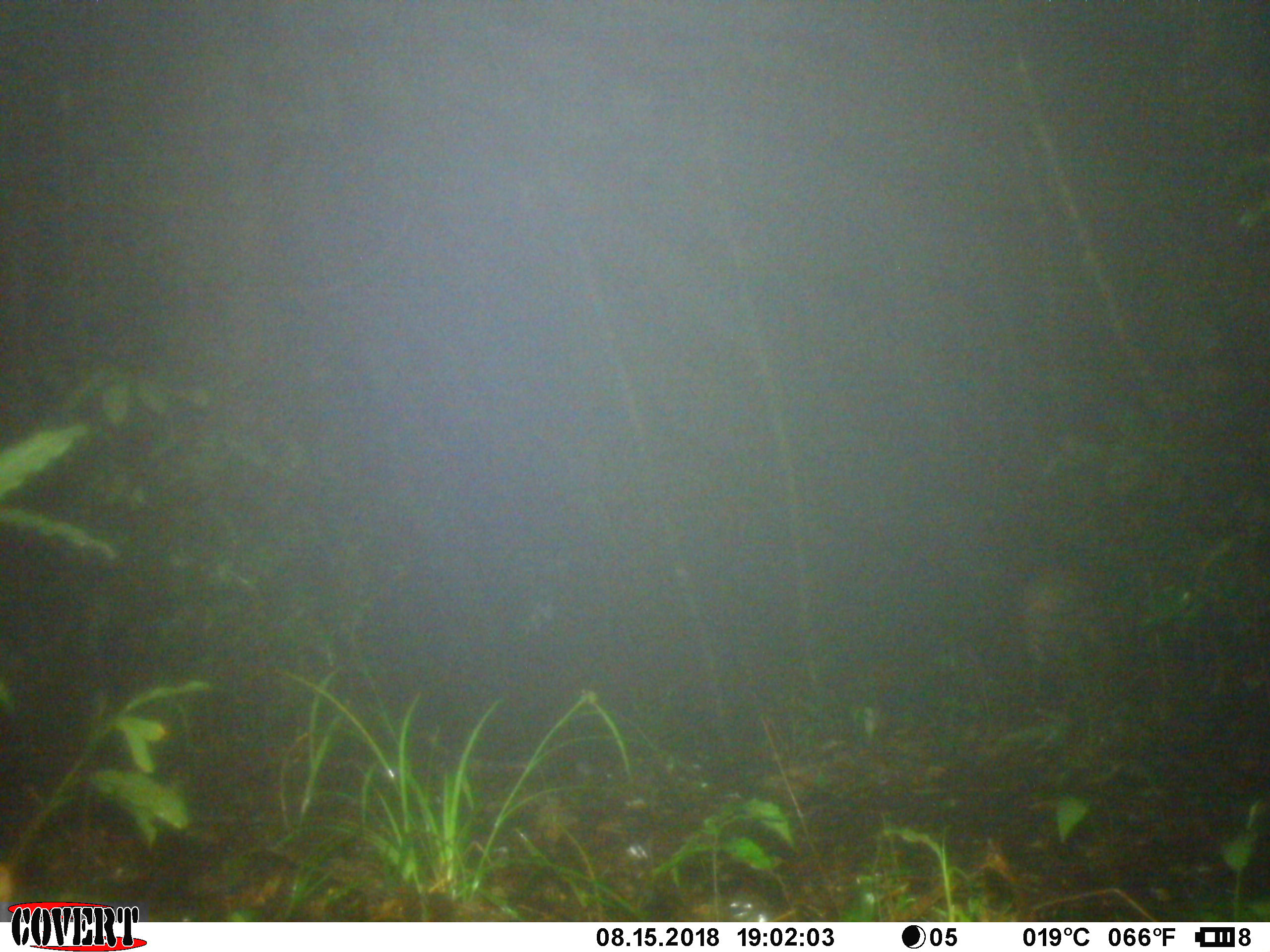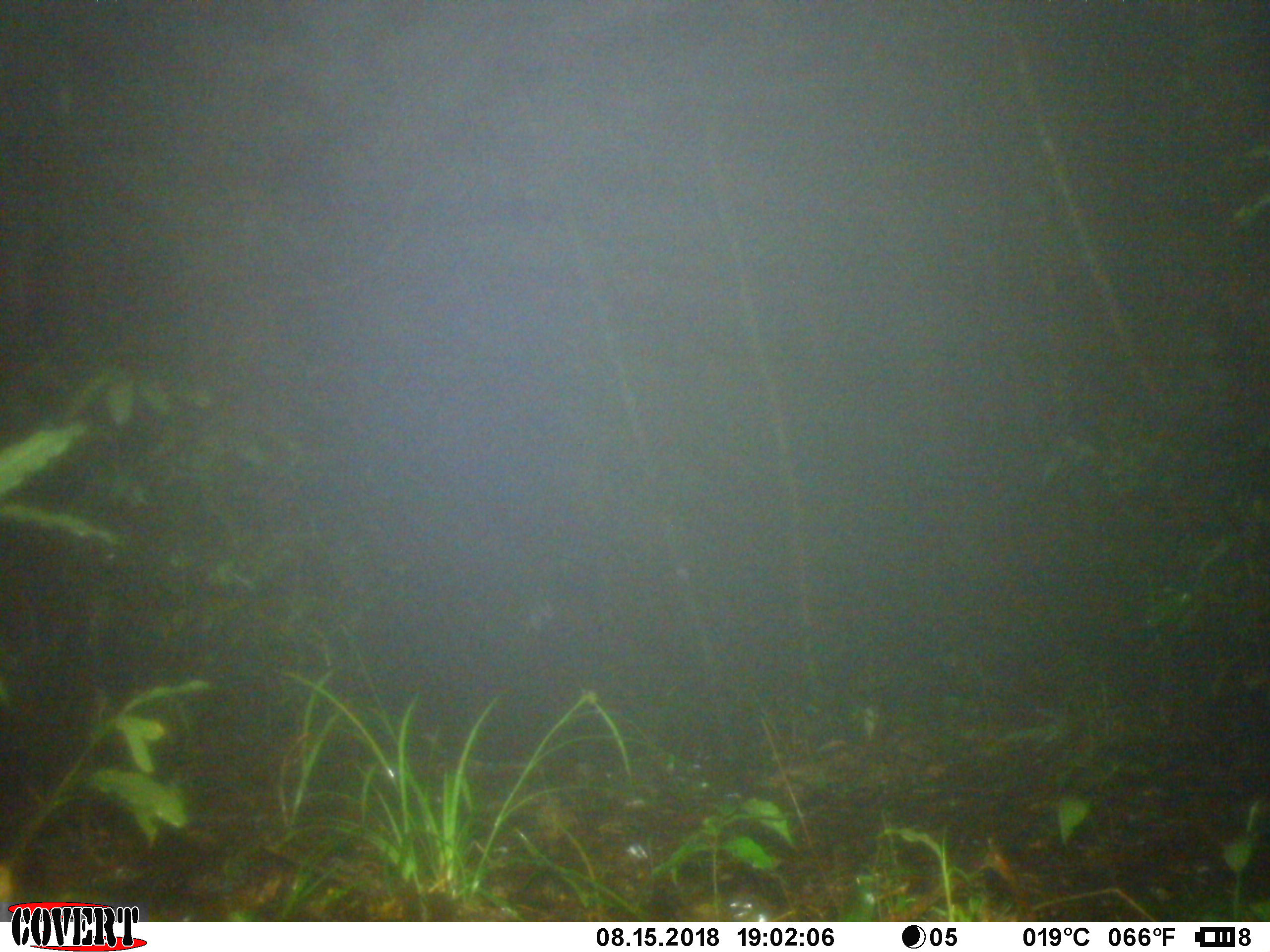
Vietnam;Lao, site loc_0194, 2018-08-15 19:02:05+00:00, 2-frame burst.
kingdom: Animalia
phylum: Chordata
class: Mammalia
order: Artiodactyla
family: Suidae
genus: Sus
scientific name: Sus scrofa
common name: eurasian wild pig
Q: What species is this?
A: Eurasian wild pig (Sus scrofa).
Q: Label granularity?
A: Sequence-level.